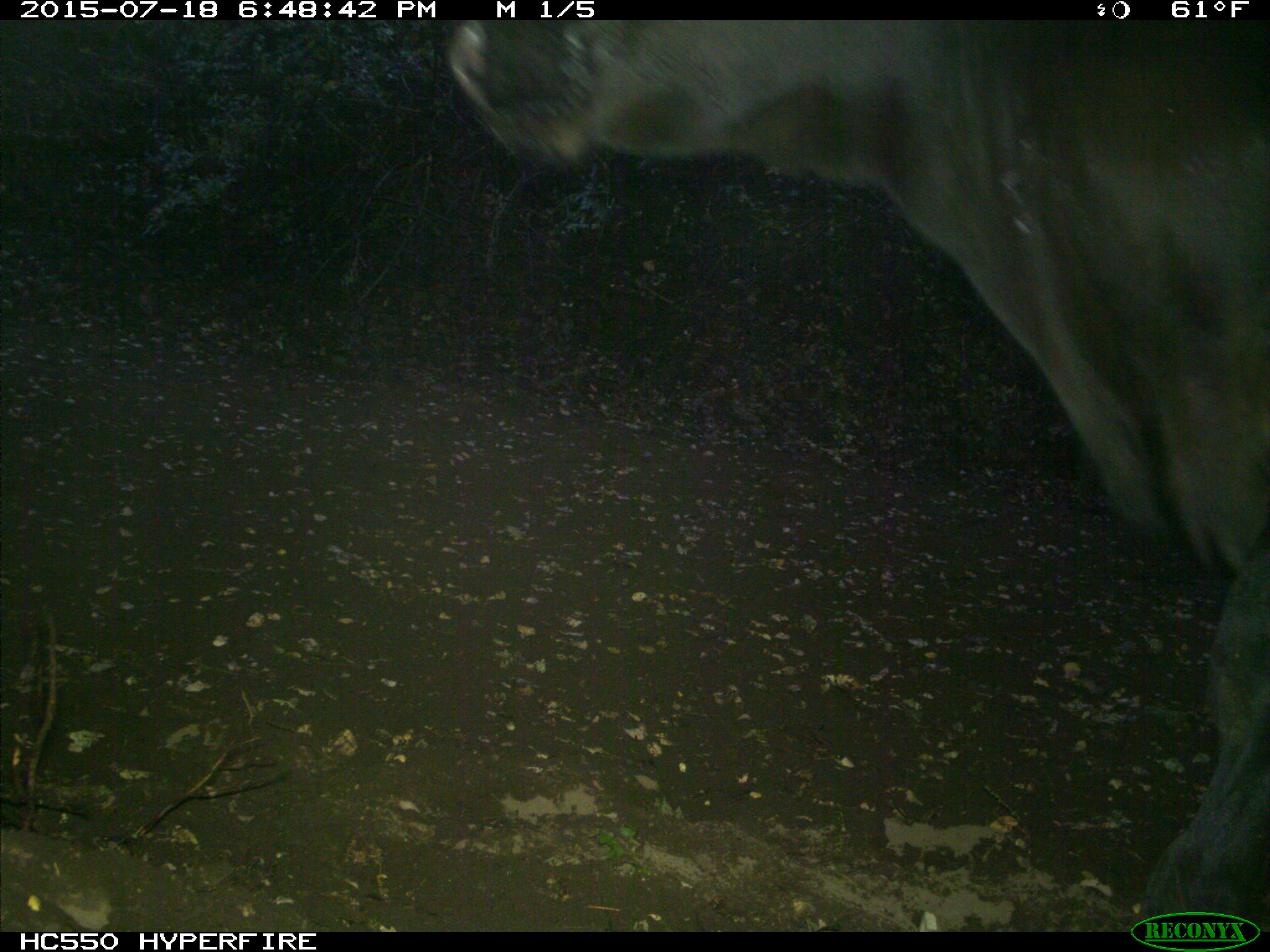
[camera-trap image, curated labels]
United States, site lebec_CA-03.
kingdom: Animalia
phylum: Chordata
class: Mammalia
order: Artiodactyla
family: Bovidae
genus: Bos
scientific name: Bos taurus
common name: domestic cow